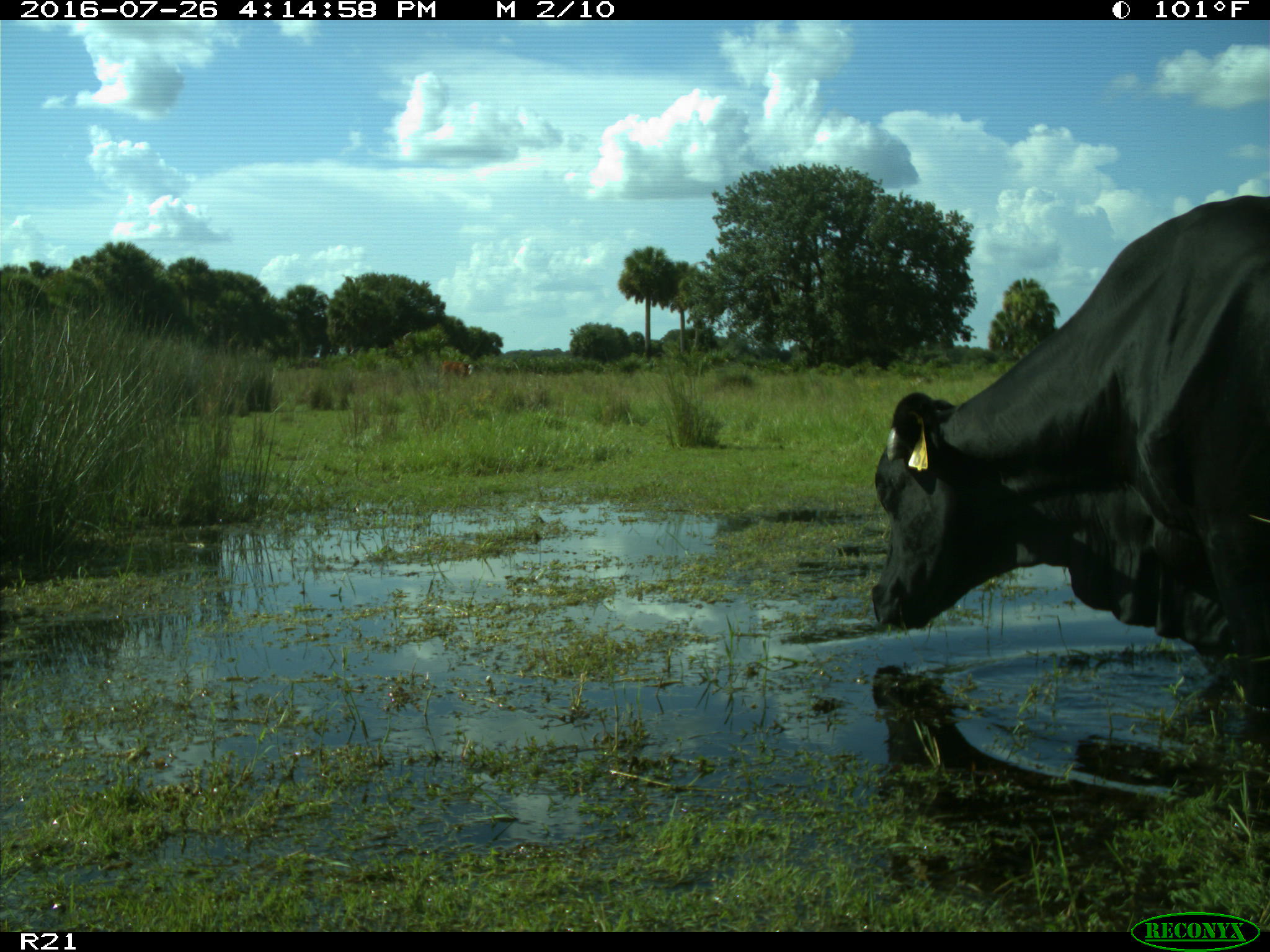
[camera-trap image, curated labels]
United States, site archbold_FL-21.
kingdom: Animalia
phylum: Chordata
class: Mammalia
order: Artiodactyla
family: Bovidae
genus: Bos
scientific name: Bos taurus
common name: domestic cow